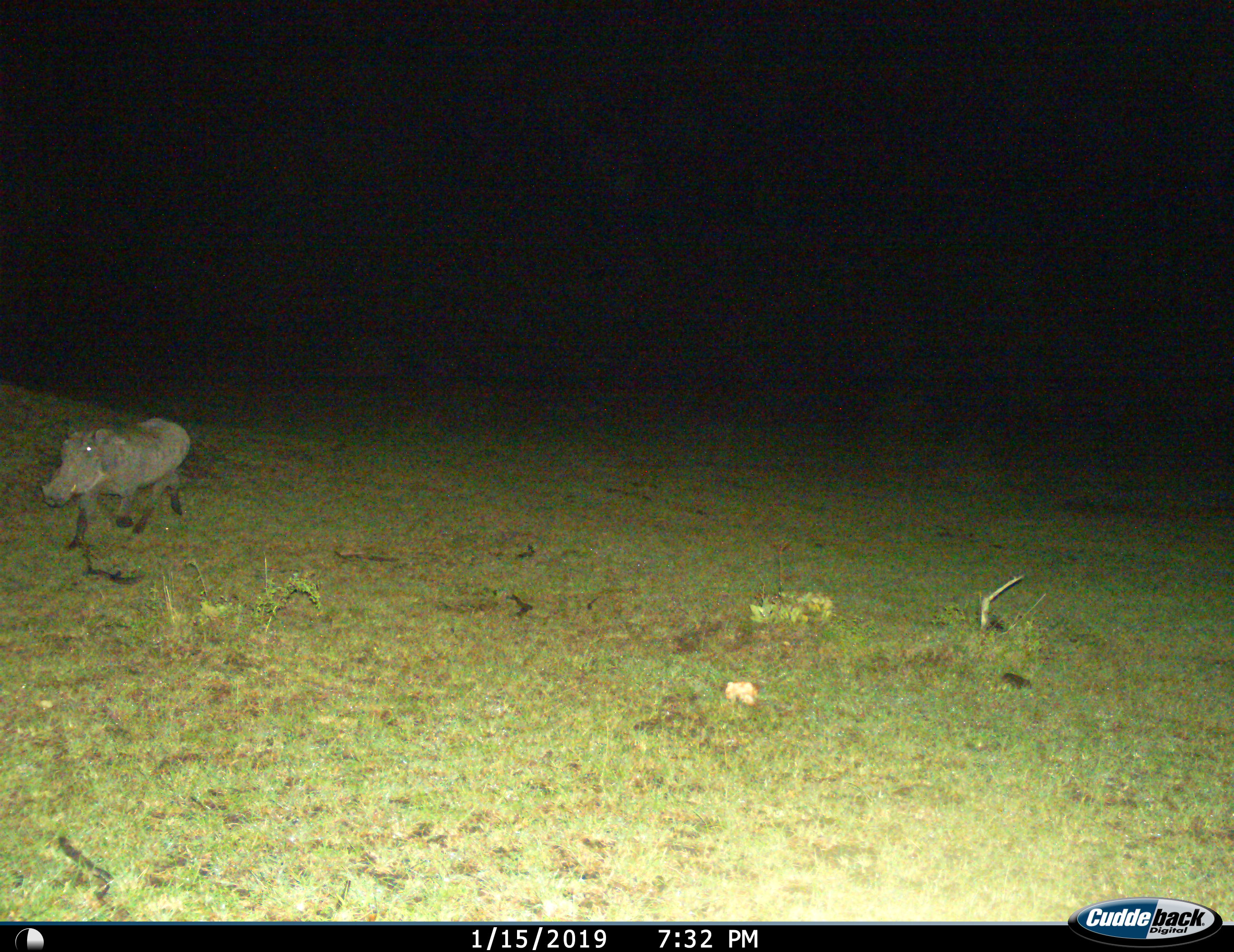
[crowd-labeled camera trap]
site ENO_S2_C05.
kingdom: Animalia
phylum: Chordata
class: Mammalia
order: Artiodactyla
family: Suidae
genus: Phacochoerus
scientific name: Phacochoerus africanus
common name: warthog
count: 1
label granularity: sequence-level